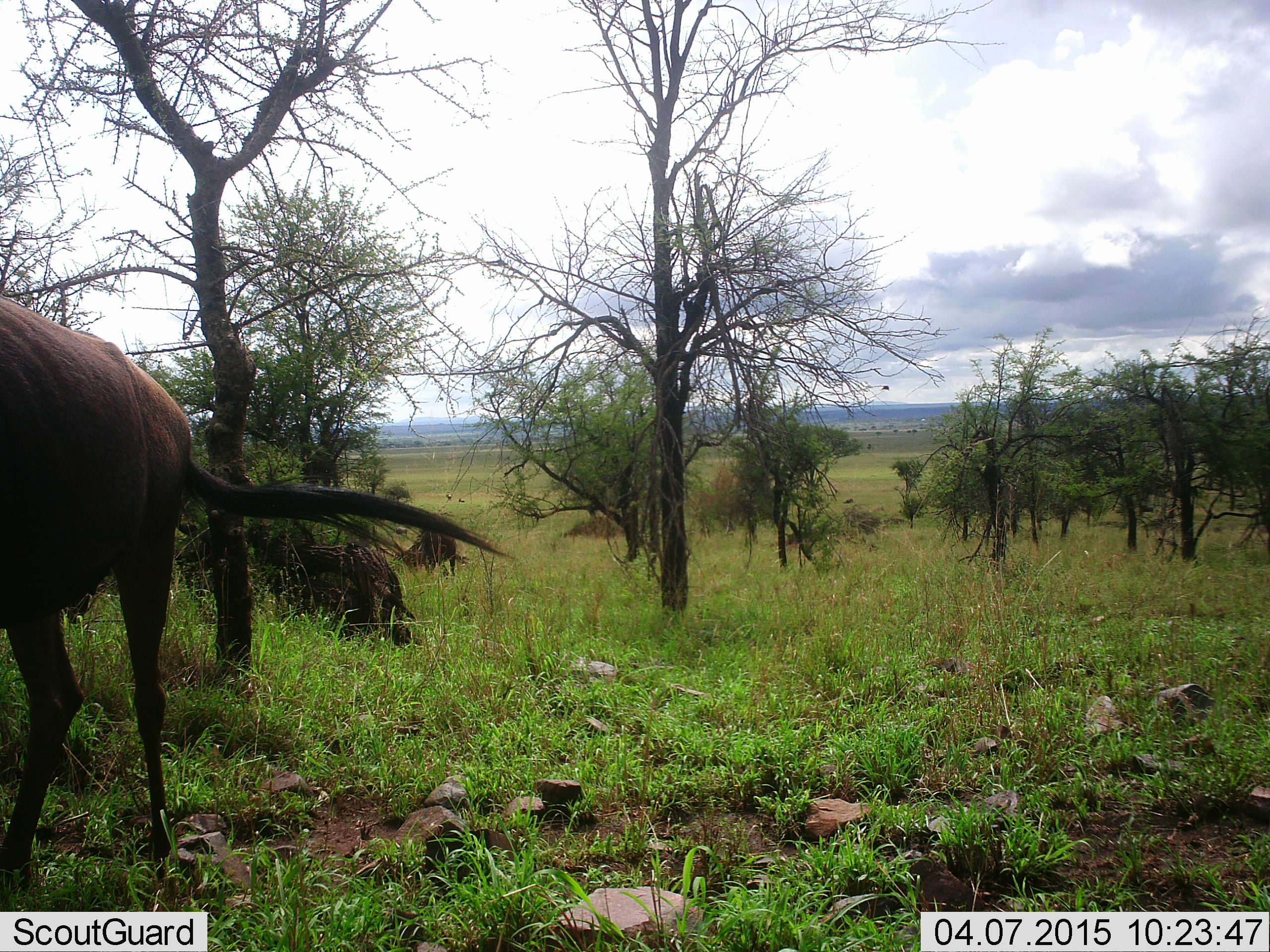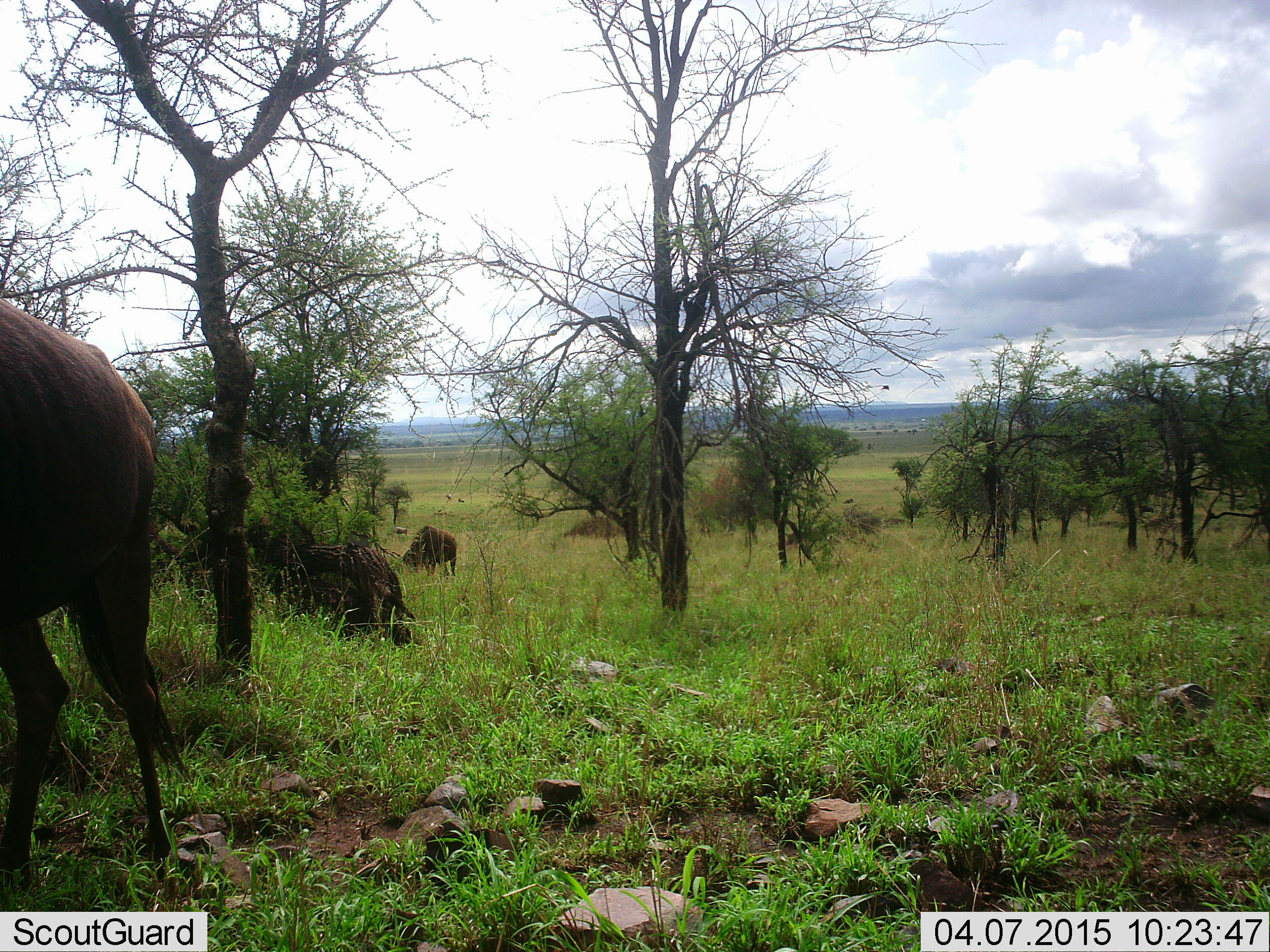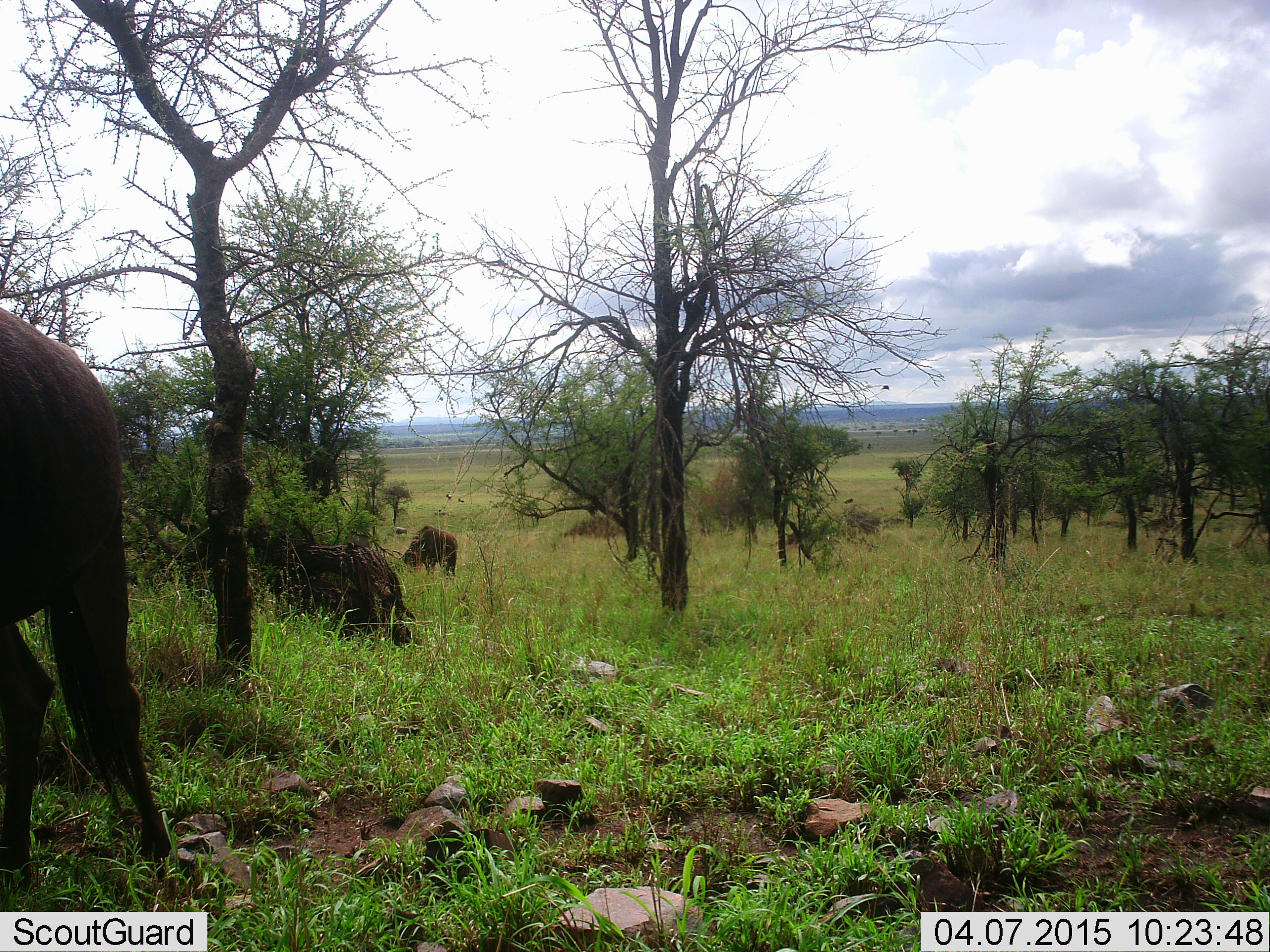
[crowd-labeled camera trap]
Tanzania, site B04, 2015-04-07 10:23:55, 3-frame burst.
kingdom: Animalia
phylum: Chordata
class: Mammalia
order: Artiodactyla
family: Bovidae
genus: Connochaetes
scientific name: Connochaetes taurinus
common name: blue wildebeest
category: wildebeest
Wildebeest (blue wildebeest) (Connochaetes taurinus), count 2. Behavior (volunteer vote fractions): standing 50%, resting 0%, moving 0%, interacting 0%. Young present (vote fraction): 0%. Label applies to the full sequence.